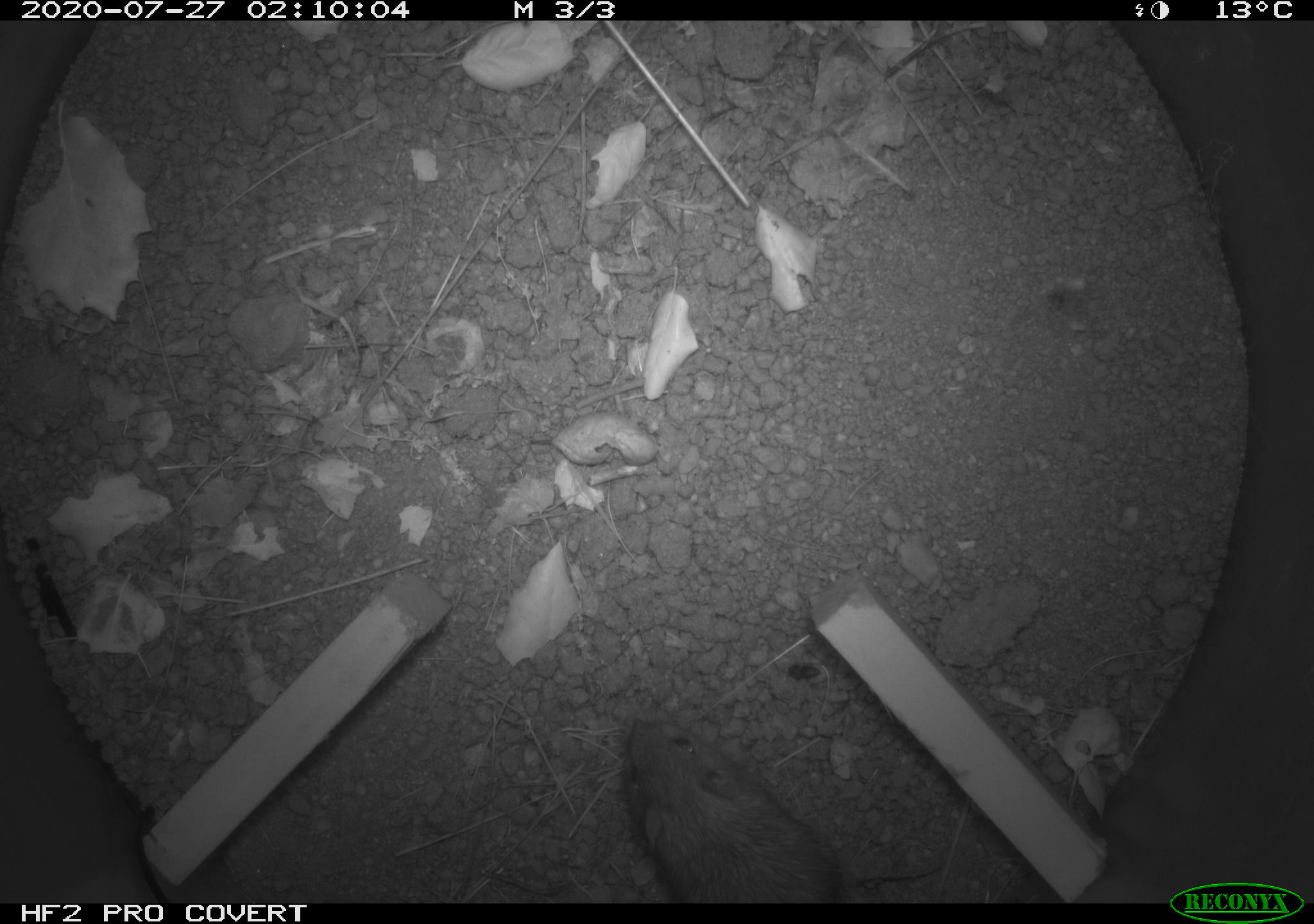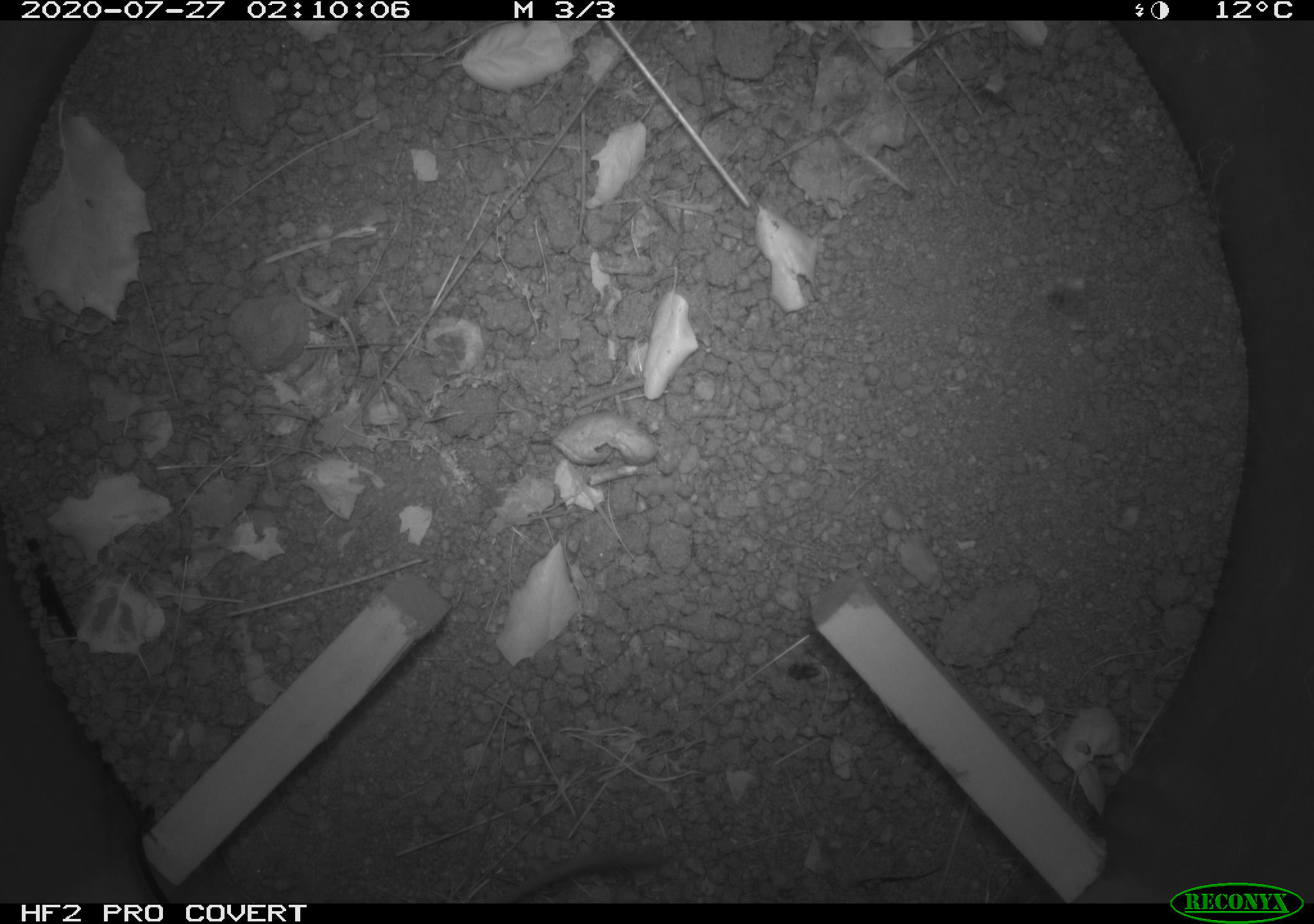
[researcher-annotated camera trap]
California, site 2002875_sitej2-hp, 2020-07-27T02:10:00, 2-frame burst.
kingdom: Animalia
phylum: Chordata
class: Mammalia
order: Rodentia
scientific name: Rodentia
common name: rodent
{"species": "rodent (Rodentia)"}